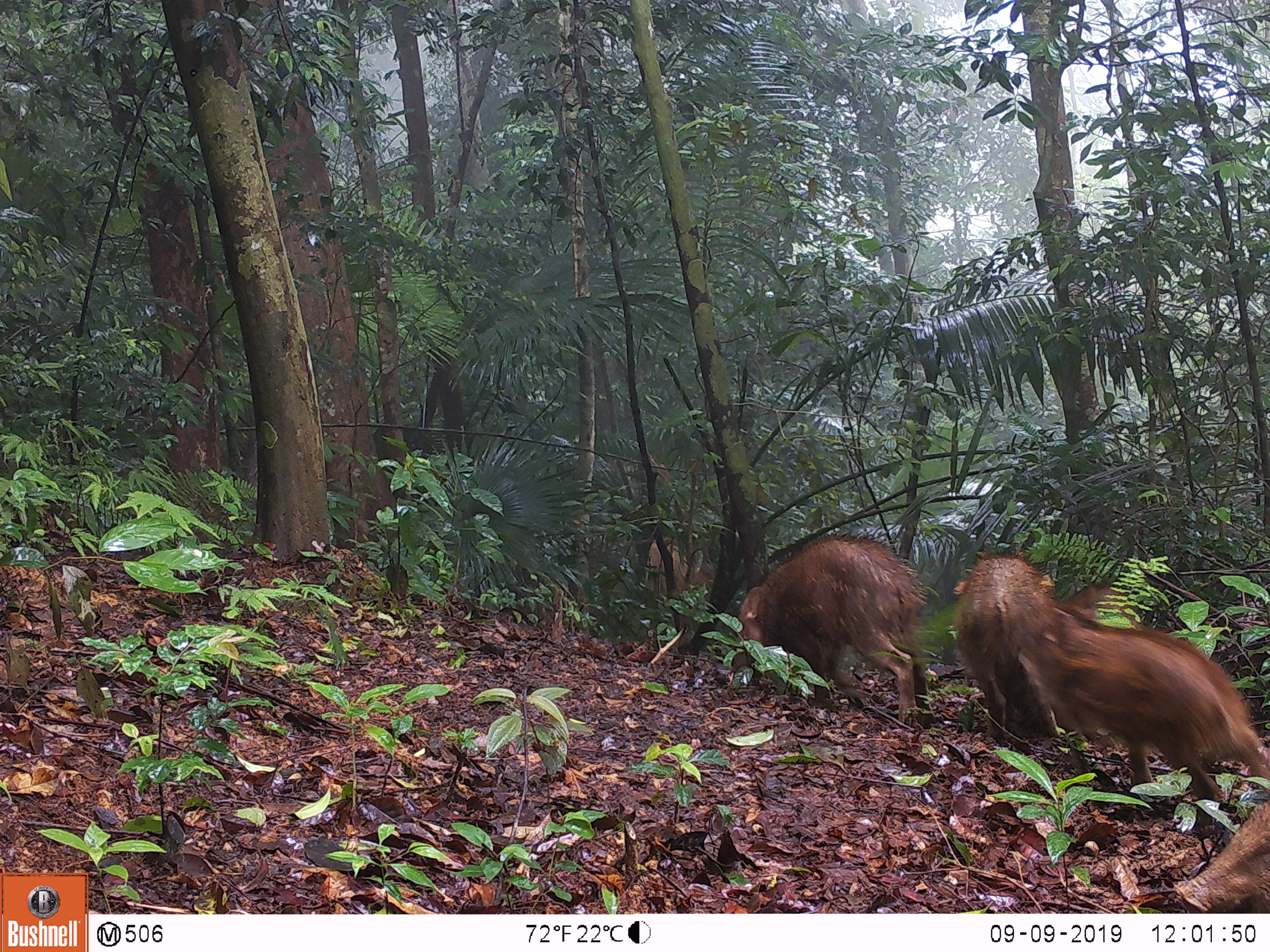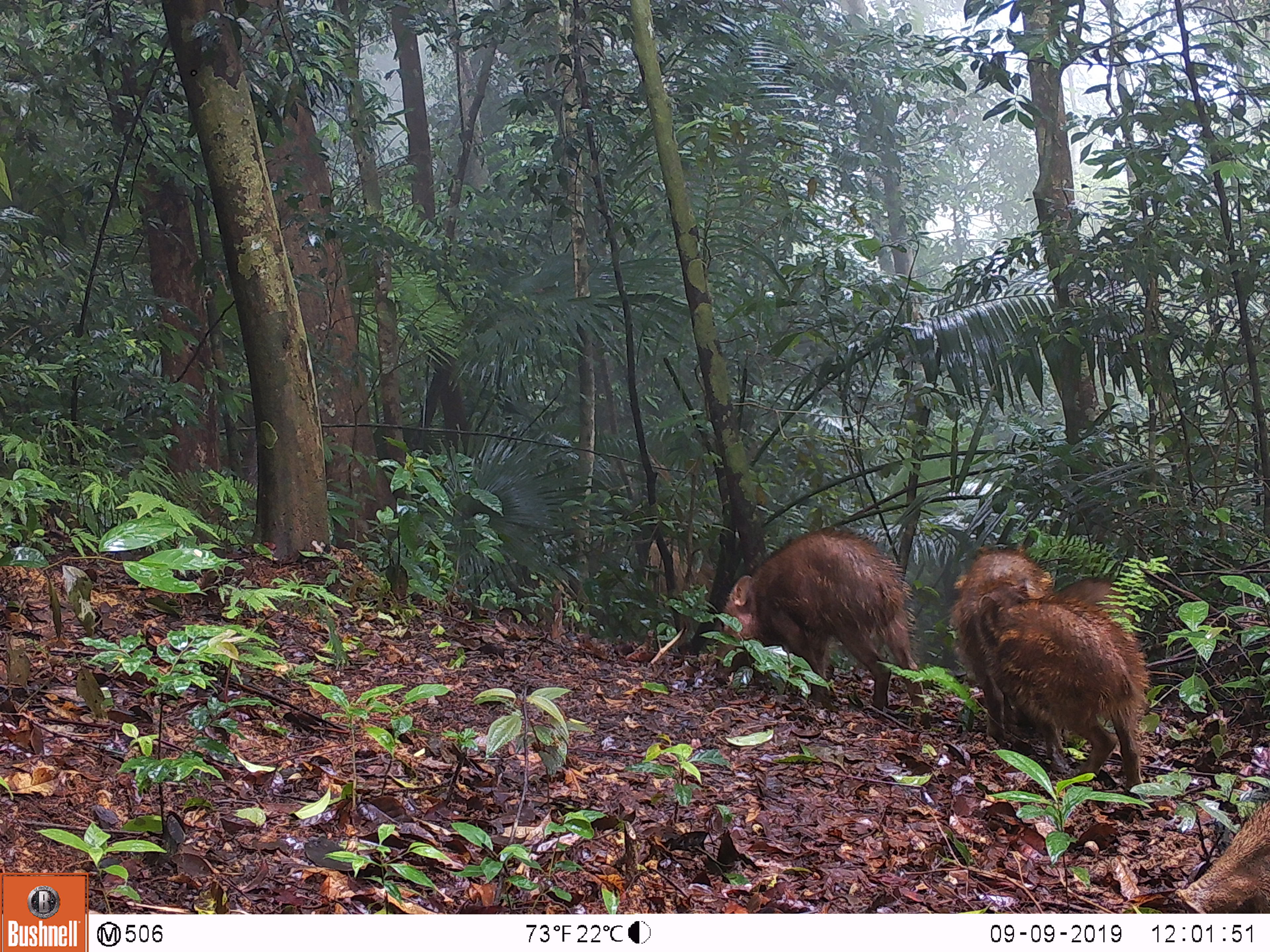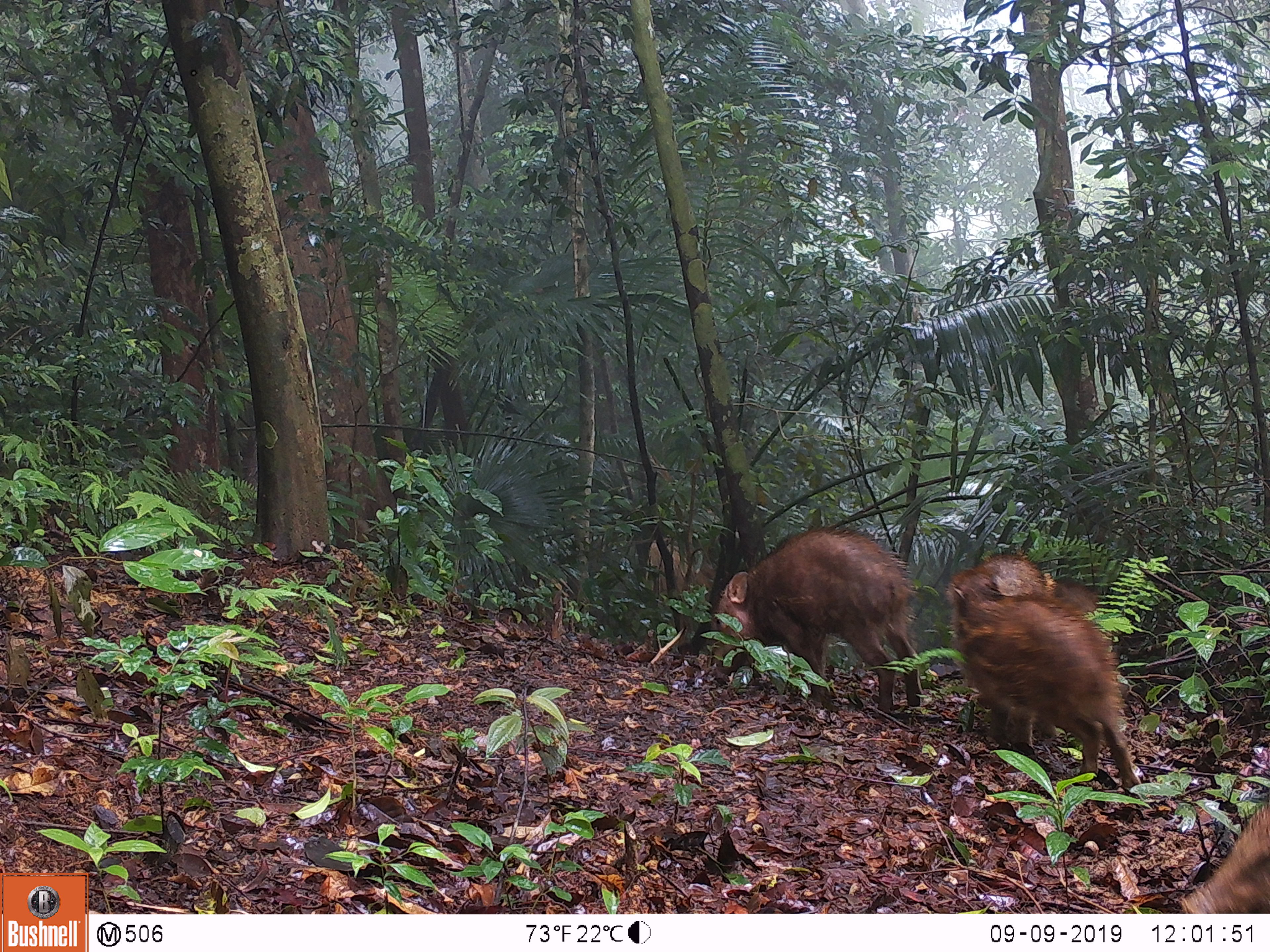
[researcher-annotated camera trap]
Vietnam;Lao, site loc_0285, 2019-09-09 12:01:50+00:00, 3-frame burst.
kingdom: Animalia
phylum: Chordata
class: Mammalia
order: Artiodactyla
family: Suidae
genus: Sus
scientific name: Sus scrofa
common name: eurasian wild pig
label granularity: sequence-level